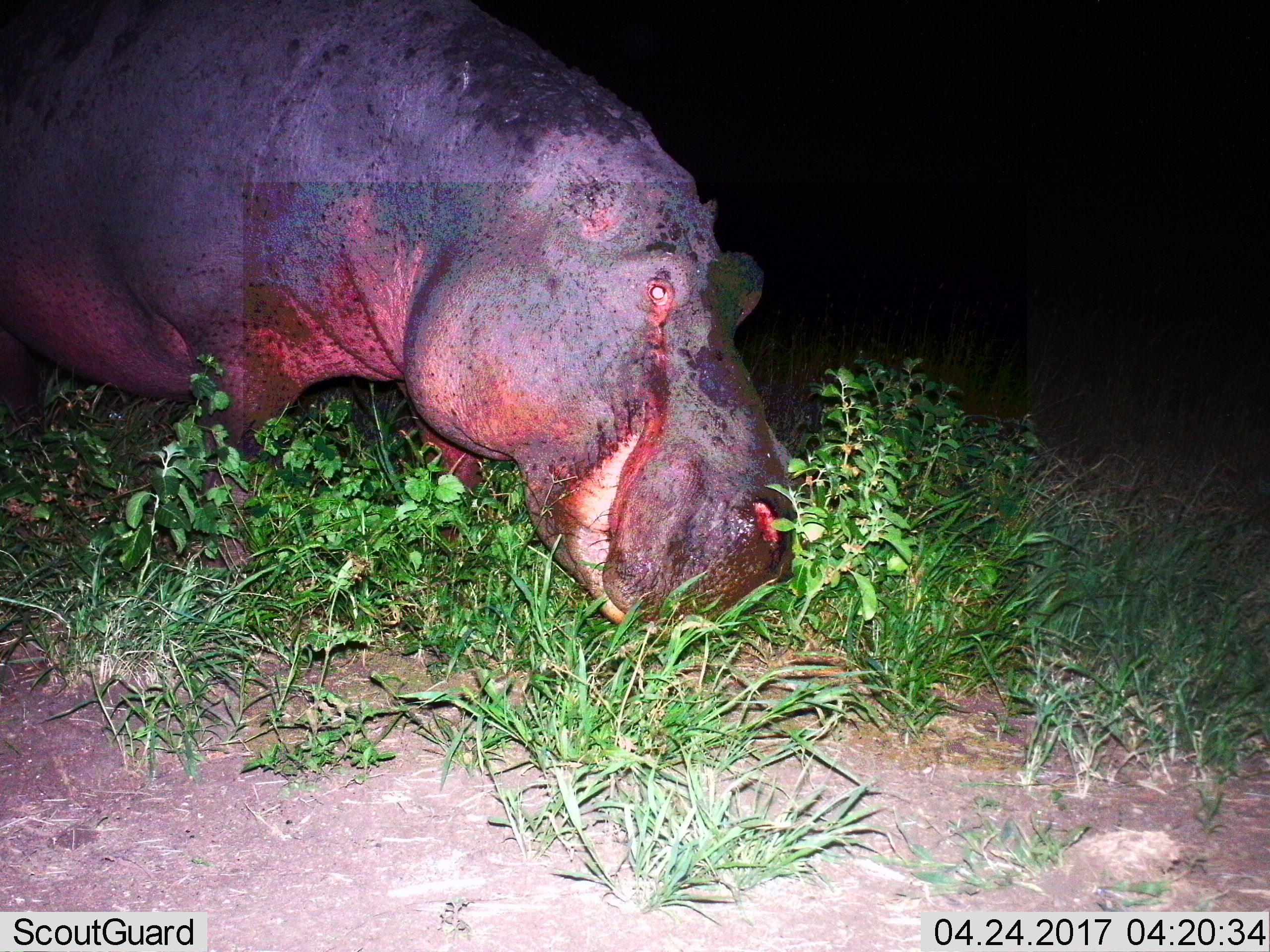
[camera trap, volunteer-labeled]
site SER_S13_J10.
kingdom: Animalia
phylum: Chordata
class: Mammalia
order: Artiodactyla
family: Hippopotamidae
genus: Hippopotamus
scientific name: Hippopotamus amphibius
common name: hippopotamus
Hippopotamus (Hippopotamus amphibius), count 1. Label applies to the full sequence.